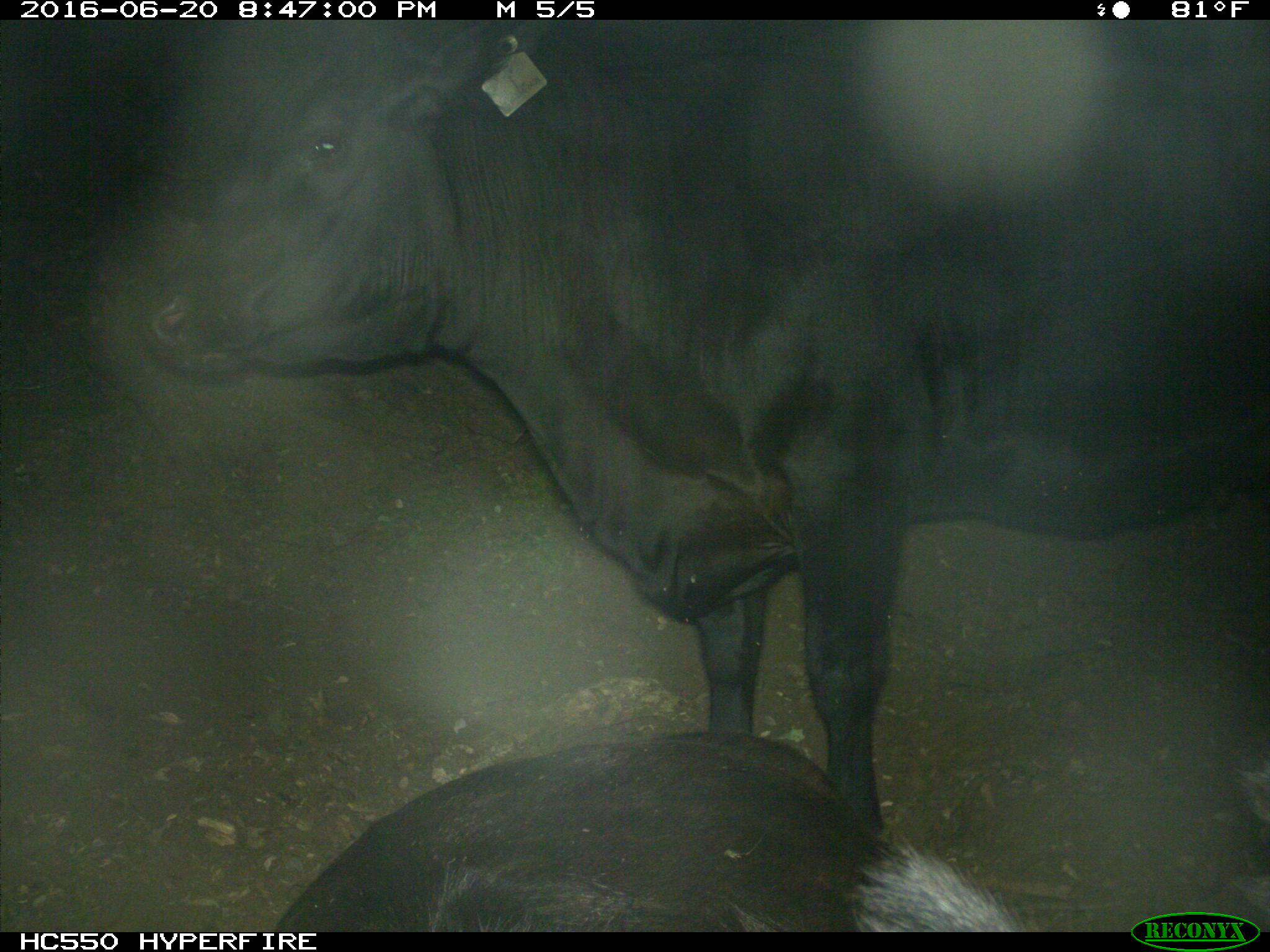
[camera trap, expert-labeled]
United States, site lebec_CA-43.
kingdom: Animalia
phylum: Chordata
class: Mammalia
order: Artiodactyla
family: Bovidae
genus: Bos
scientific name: Bos taurus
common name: domestic cow